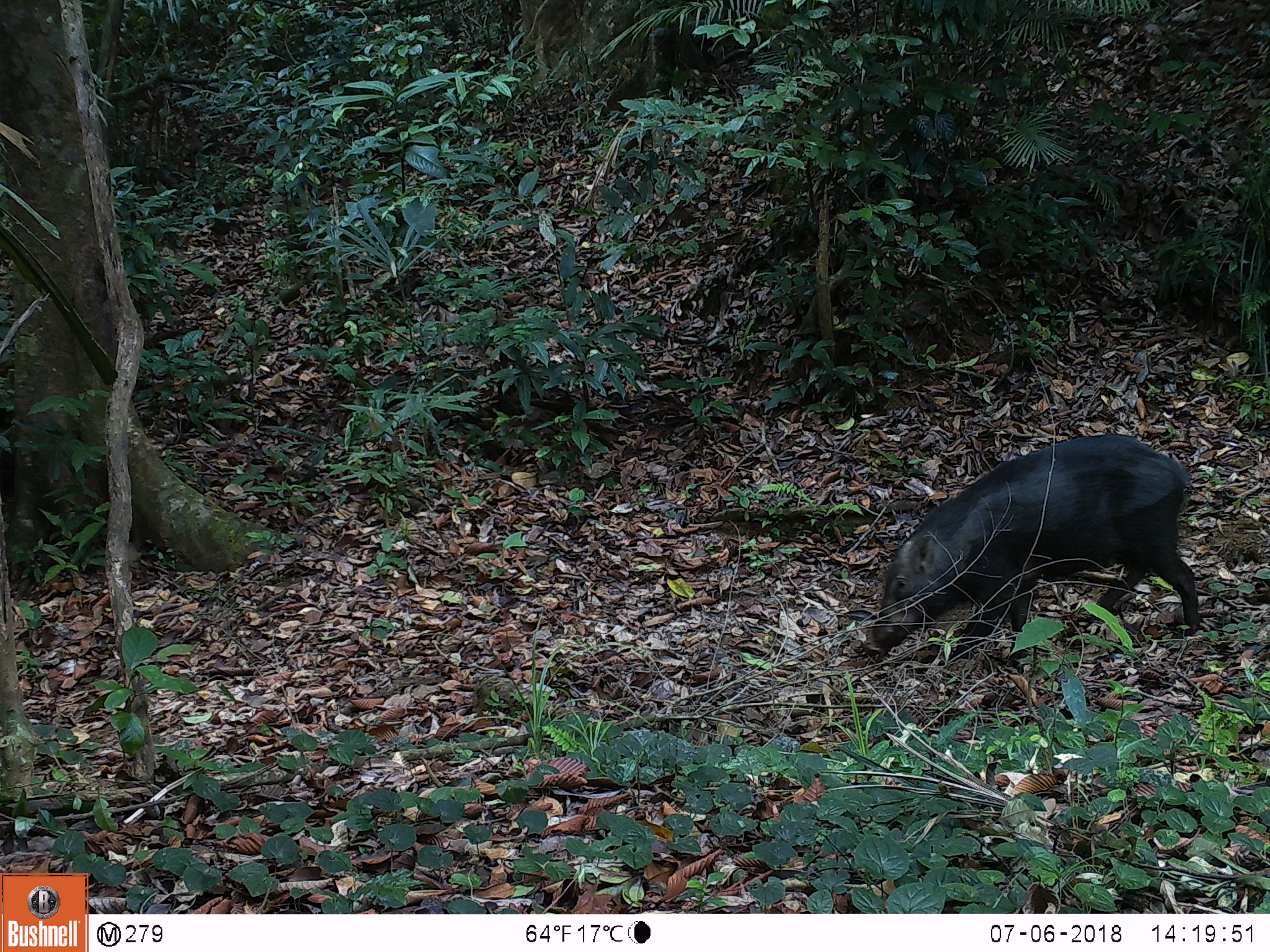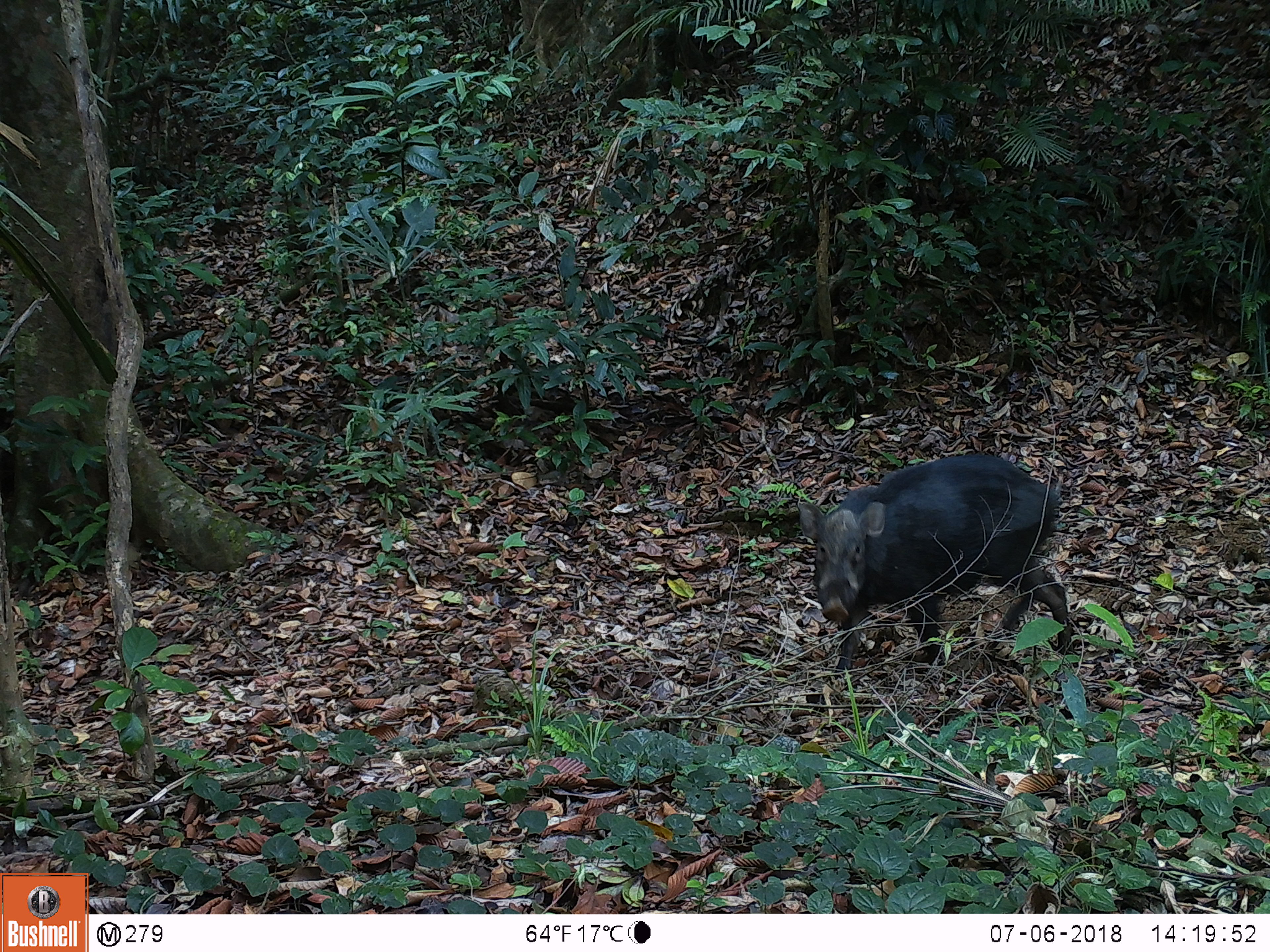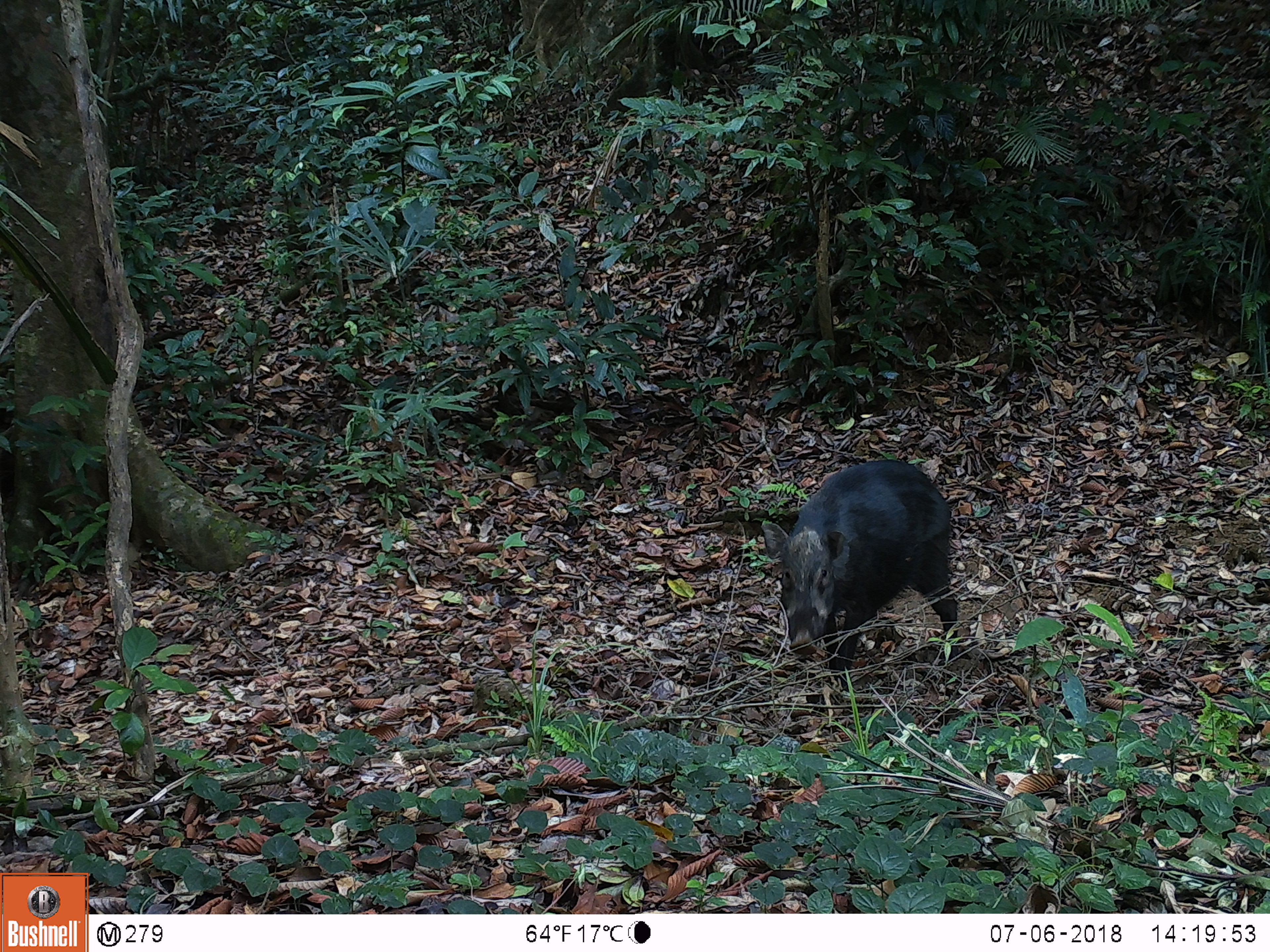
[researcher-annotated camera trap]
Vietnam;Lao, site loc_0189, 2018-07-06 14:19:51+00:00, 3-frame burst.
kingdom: Animalia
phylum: Chordata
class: Mammalia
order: Artiodactyla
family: Suidae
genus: Sus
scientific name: Sus scrofa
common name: eurasian wild pig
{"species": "eurasian wild pig (Sus scrofa)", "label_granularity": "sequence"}